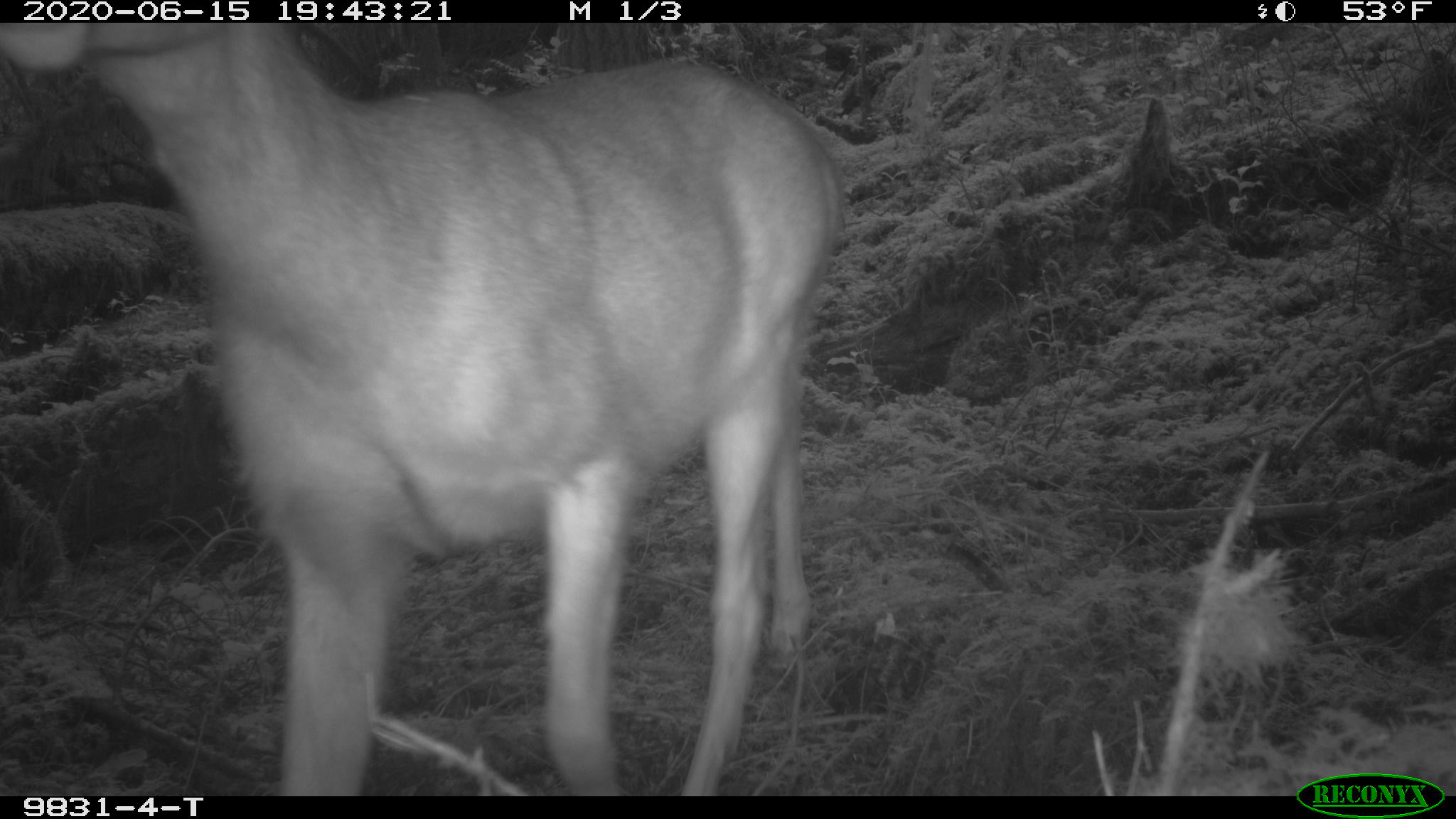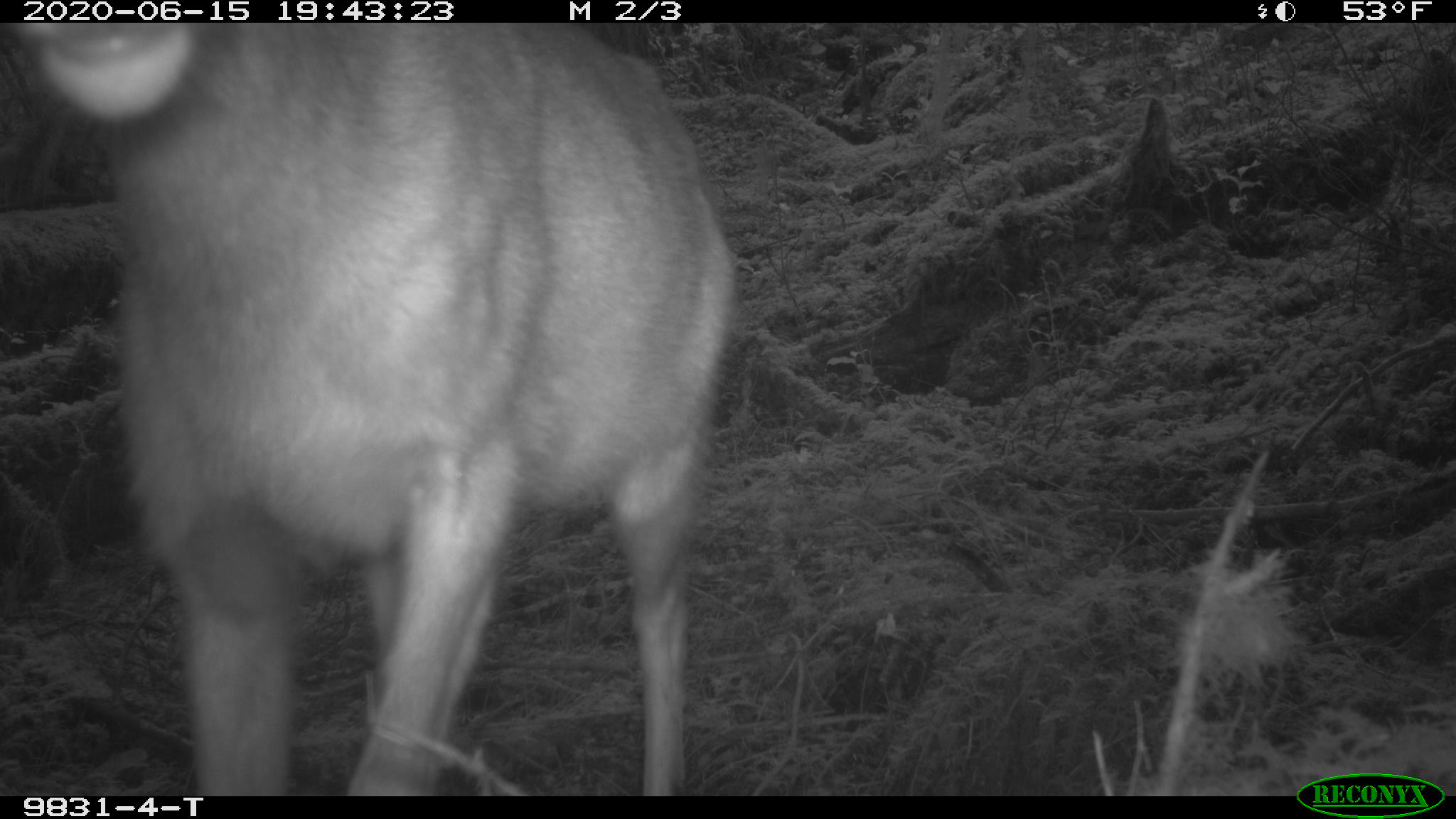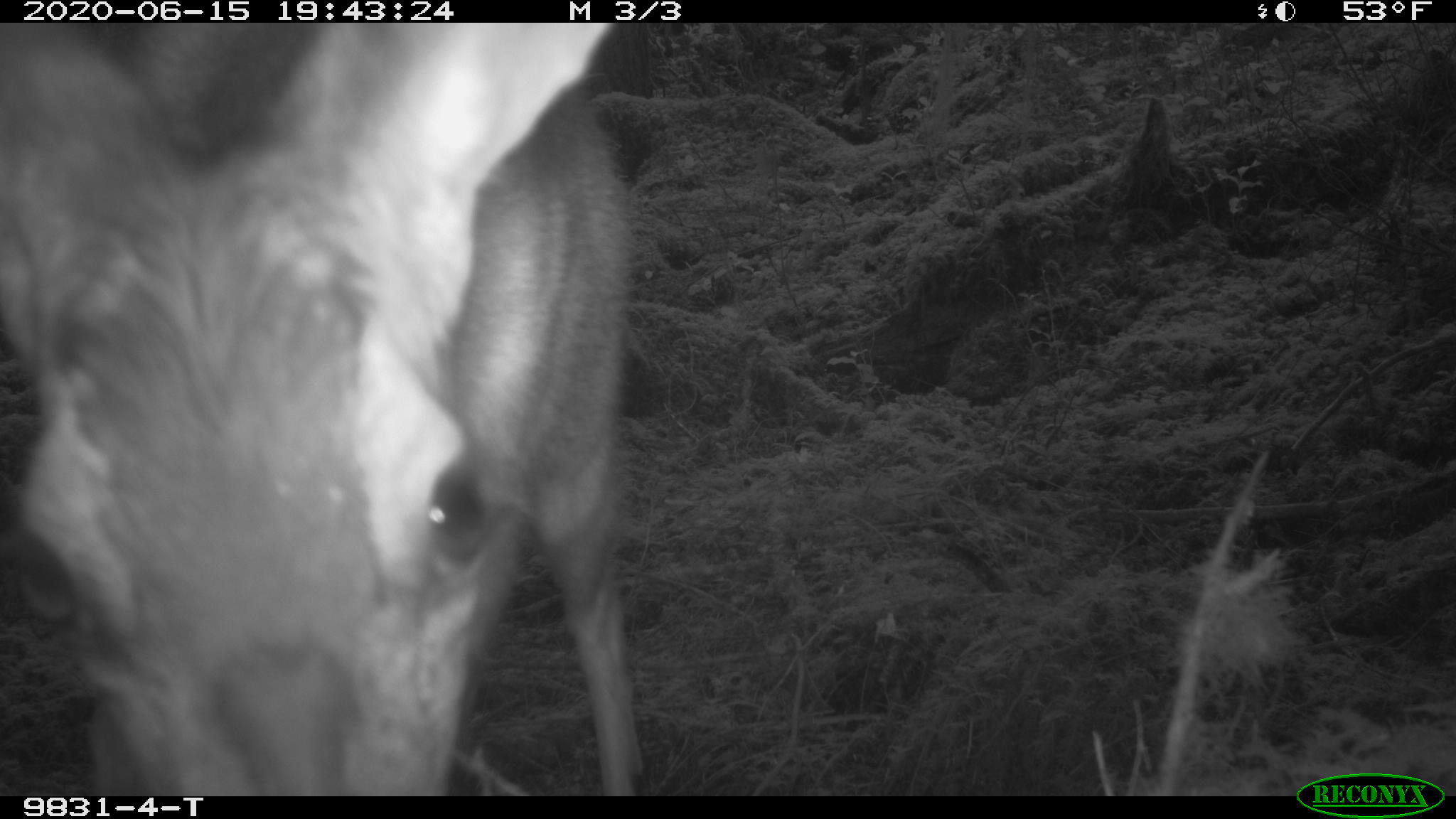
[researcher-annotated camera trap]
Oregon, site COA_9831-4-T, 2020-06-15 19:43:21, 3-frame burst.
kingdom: Animalia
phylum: Chordata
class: Mammalia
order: Artiodactyla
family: Cervidae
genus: Odocoileus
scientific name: Odocoileus hemionus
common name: black-tailed deer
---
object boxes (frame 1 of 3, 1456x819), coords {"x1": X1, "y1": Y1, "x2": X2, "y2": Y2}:
black-tailed deer: {"x1": 0, "y1": 27, "x2": 854, "y2": 783}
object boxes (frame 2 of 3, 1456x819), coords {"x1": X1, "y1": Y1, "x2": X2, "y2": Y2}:
black-tailed deer: {"x1": 19, "y1": 23, "x2": 766, "y2": 787}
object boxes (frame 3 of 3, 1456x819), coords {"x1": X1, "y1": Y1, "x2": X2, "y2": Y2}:
black-tailed deer: {"x1": 0, "y1": 29, "x2": 656, "y2": 791}